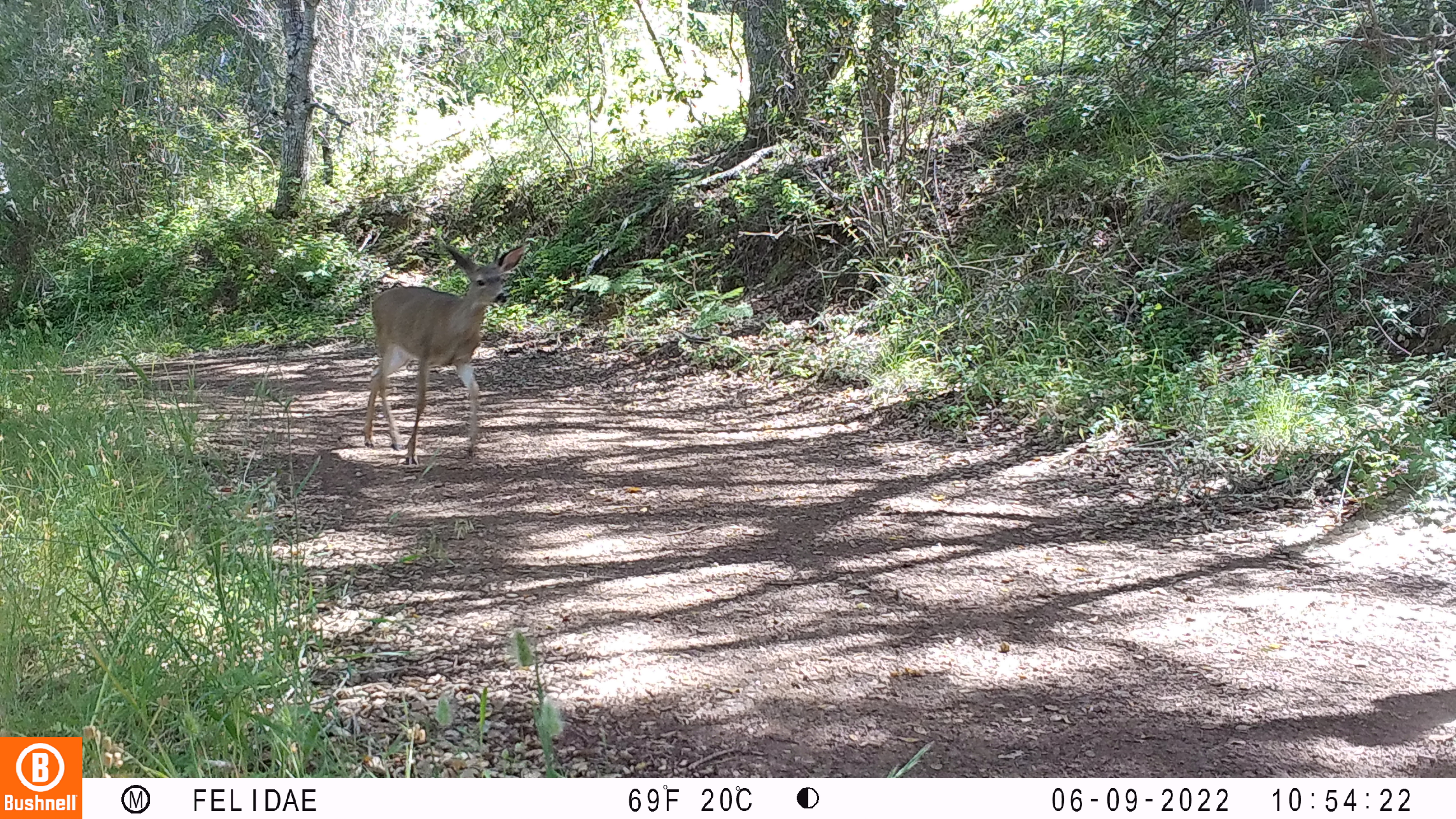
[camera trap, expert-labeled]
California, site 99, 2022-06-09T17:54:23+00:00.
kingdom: Animalia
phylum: Chordata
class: Mammalia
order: Artiodactyla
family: Cervidae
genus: Odocoileus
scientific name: Odocoileus hemionus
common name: mule deer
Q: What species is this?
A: Mule deer (Odocoileus hemionus).